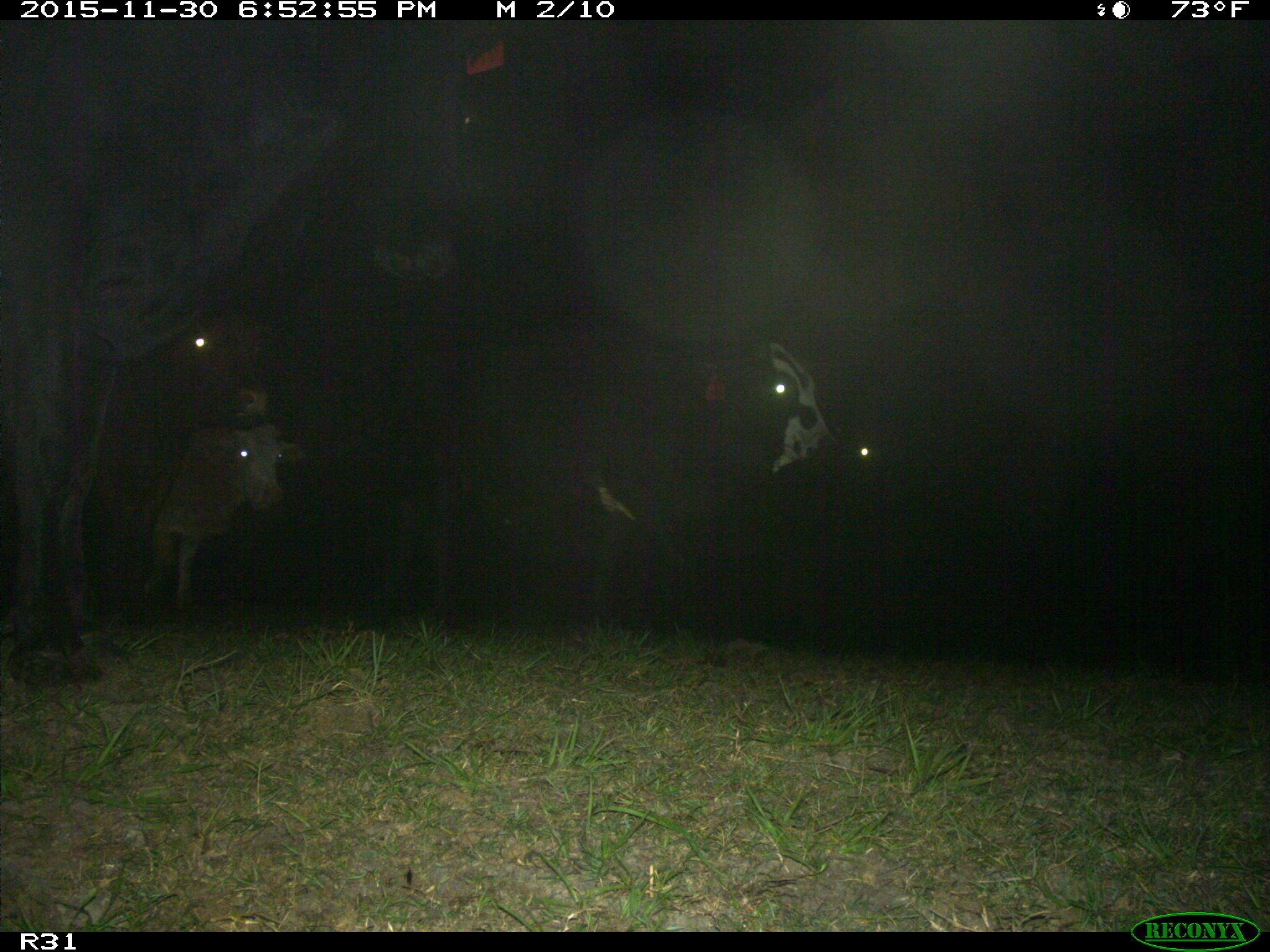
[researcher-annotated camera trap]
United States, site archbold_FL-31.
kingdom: Animalia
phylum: Chordata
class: Mammalia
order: Artiodactyla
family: Bovidae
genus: Bos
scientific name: Bos taurus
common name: domestic cow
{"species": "Bos taurus (domestic cow)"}